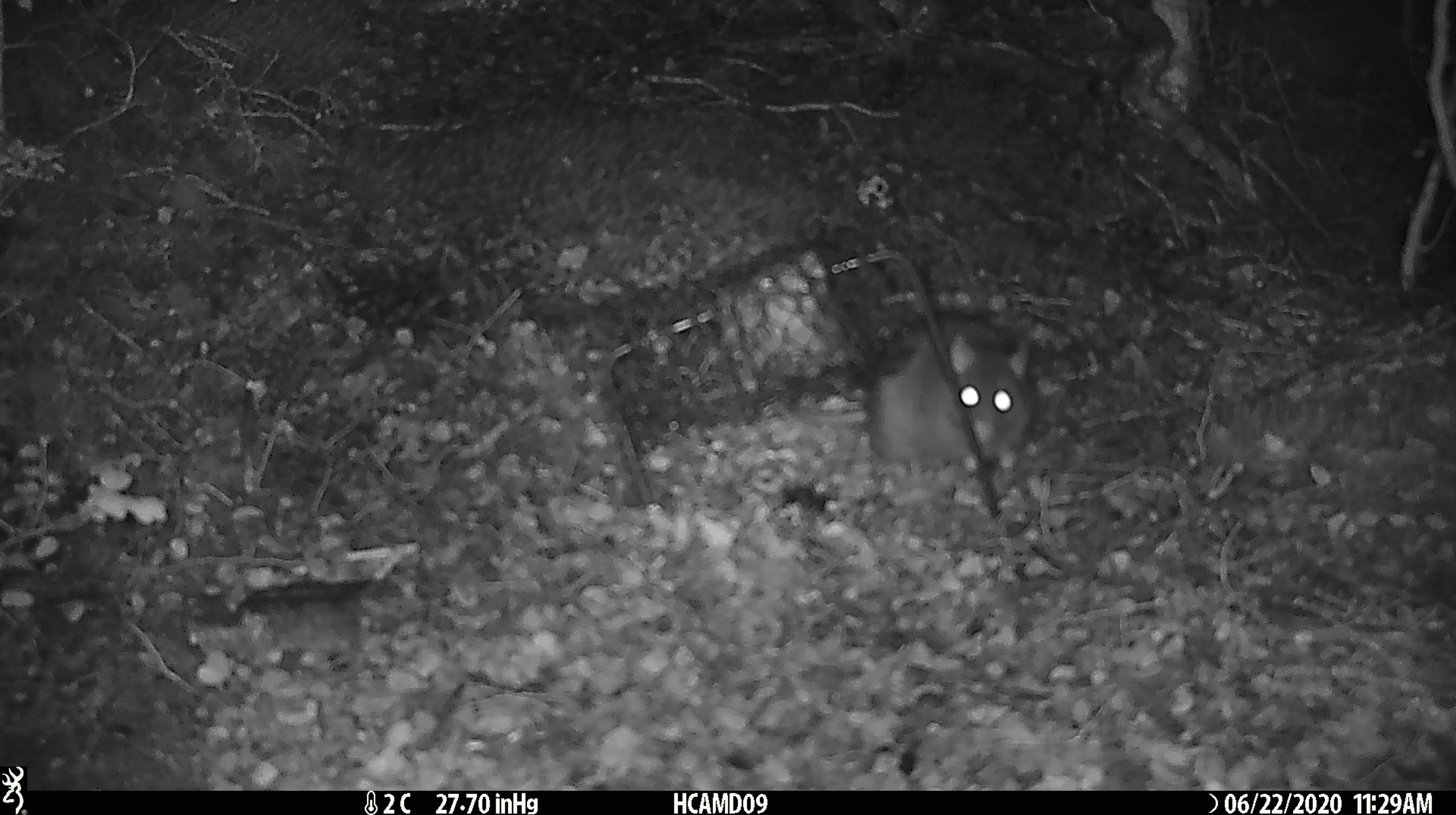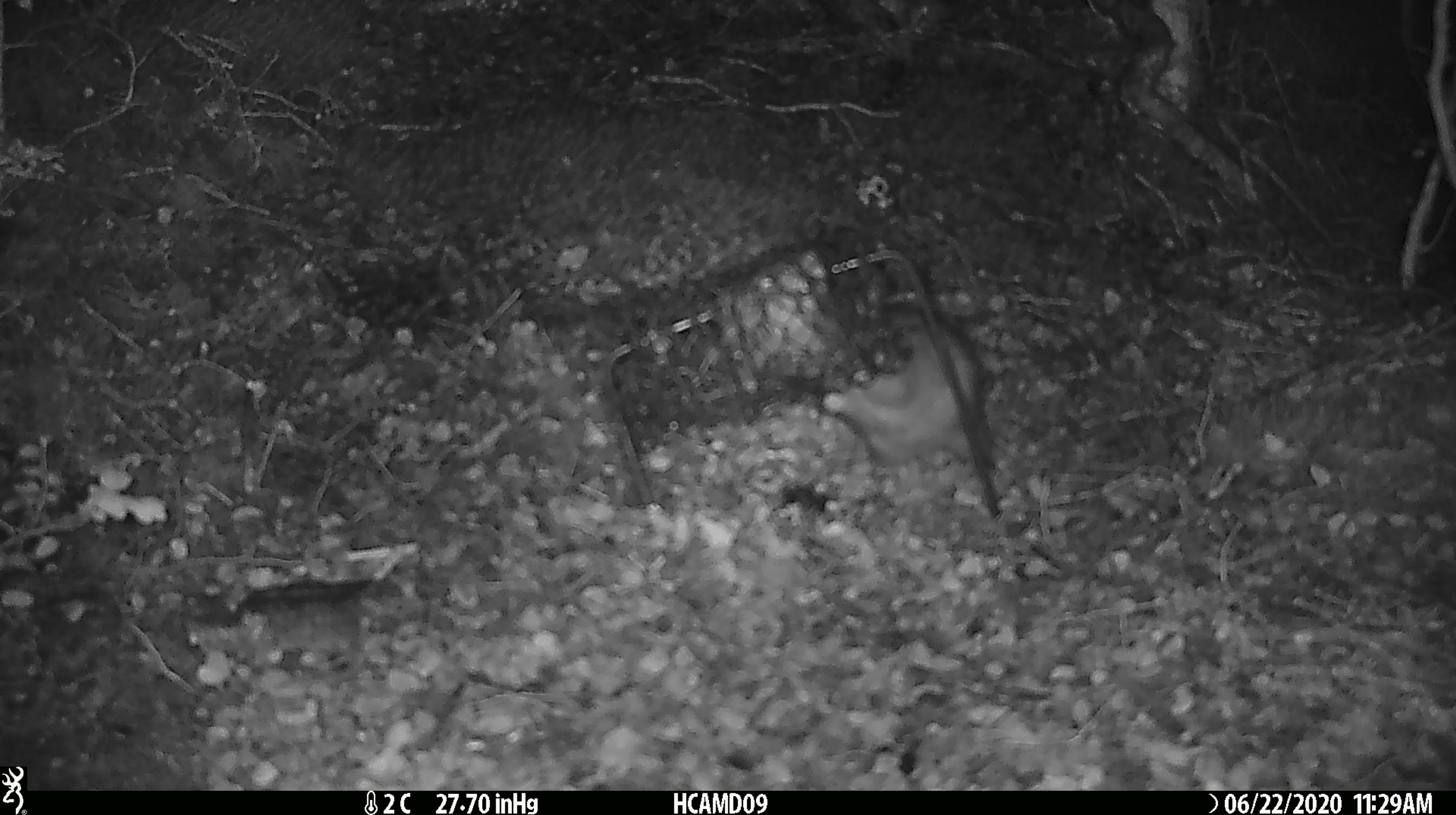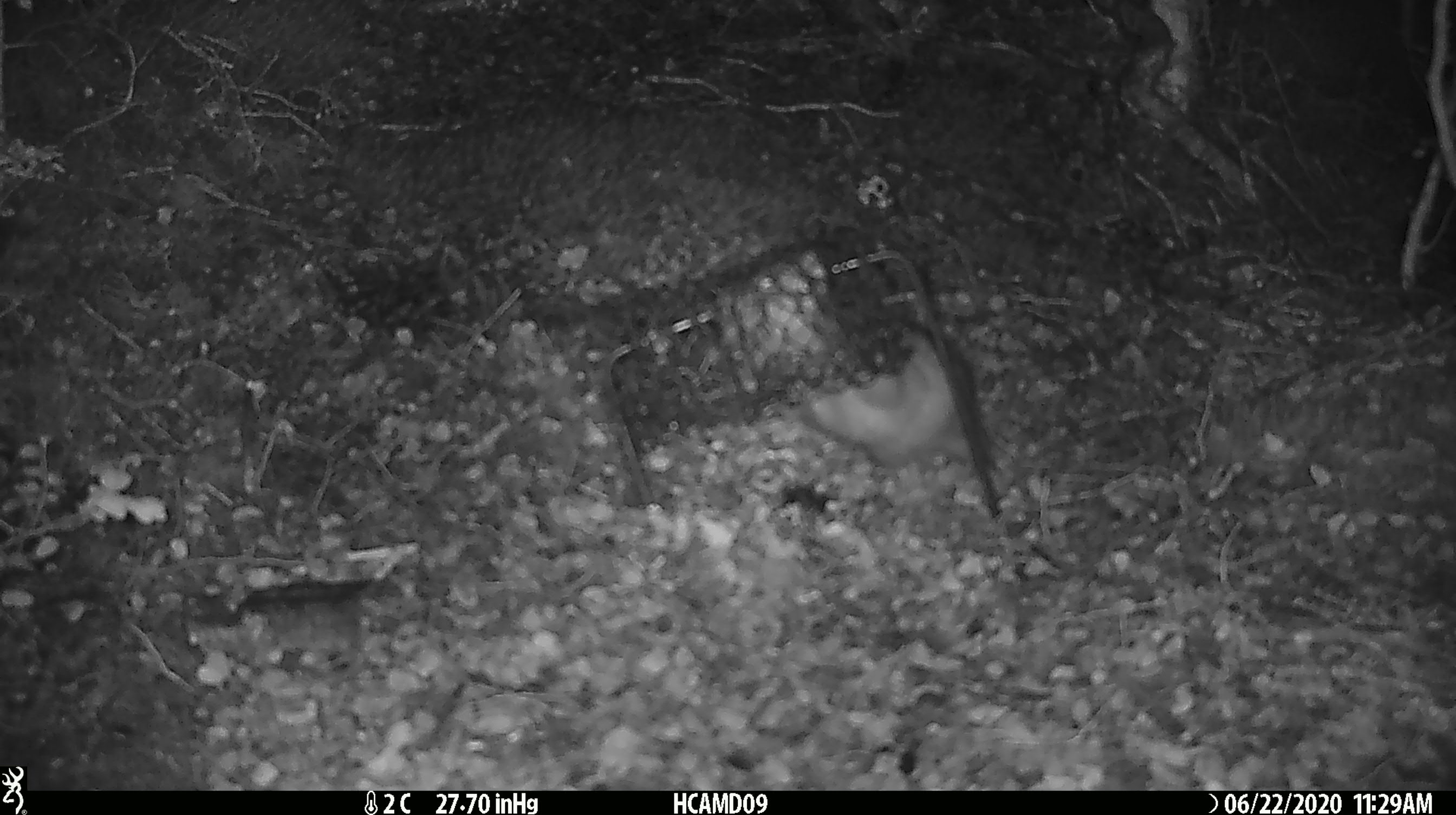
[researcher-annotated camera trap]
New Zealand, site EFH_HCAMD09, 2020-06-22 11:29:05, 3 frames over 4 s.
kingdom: Animalia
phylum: Chordata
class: Mammalia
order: Rodentia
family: Muridae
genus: Rattus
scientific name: Rattus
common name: rat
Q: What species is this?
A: Rat (Rattus).